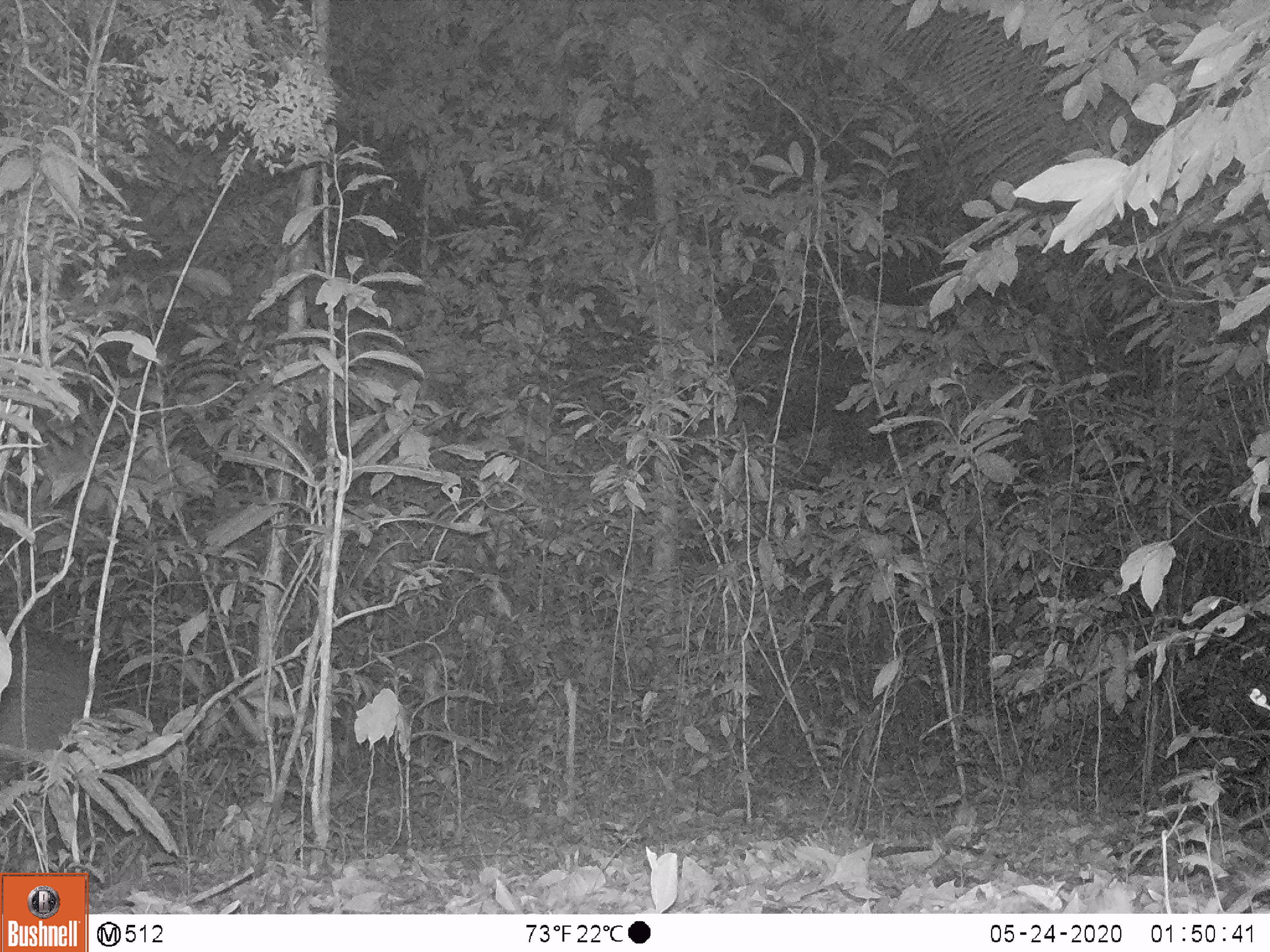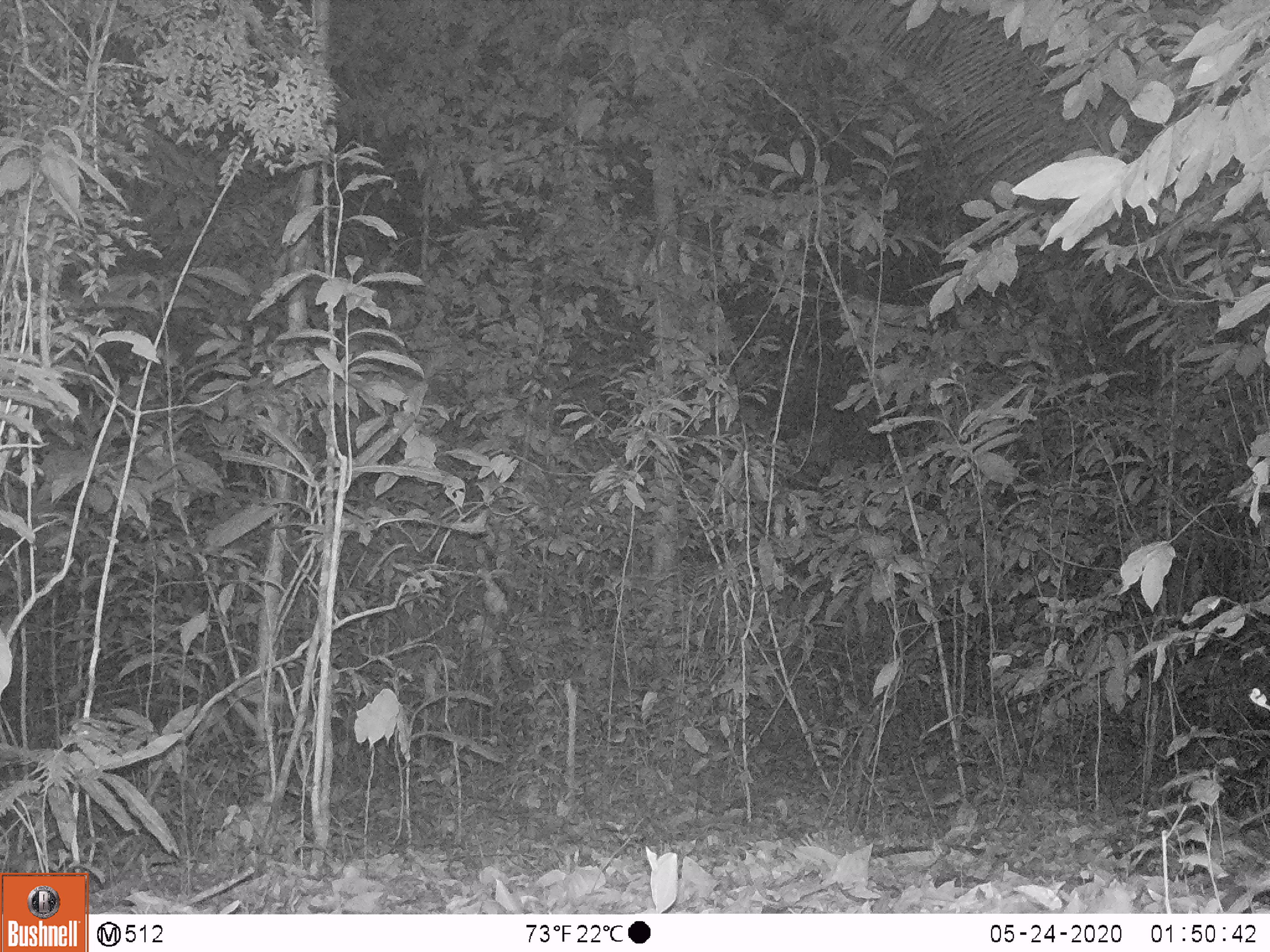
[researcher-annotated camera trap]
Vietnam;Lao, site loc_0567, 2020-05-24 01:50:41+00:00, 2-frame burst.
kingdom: Animalia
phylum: Chordata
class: Mammalia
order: Artiodactyla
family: Suidae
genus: Sus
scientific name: Sus scrofa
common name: eurasian wild pig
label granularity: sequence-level